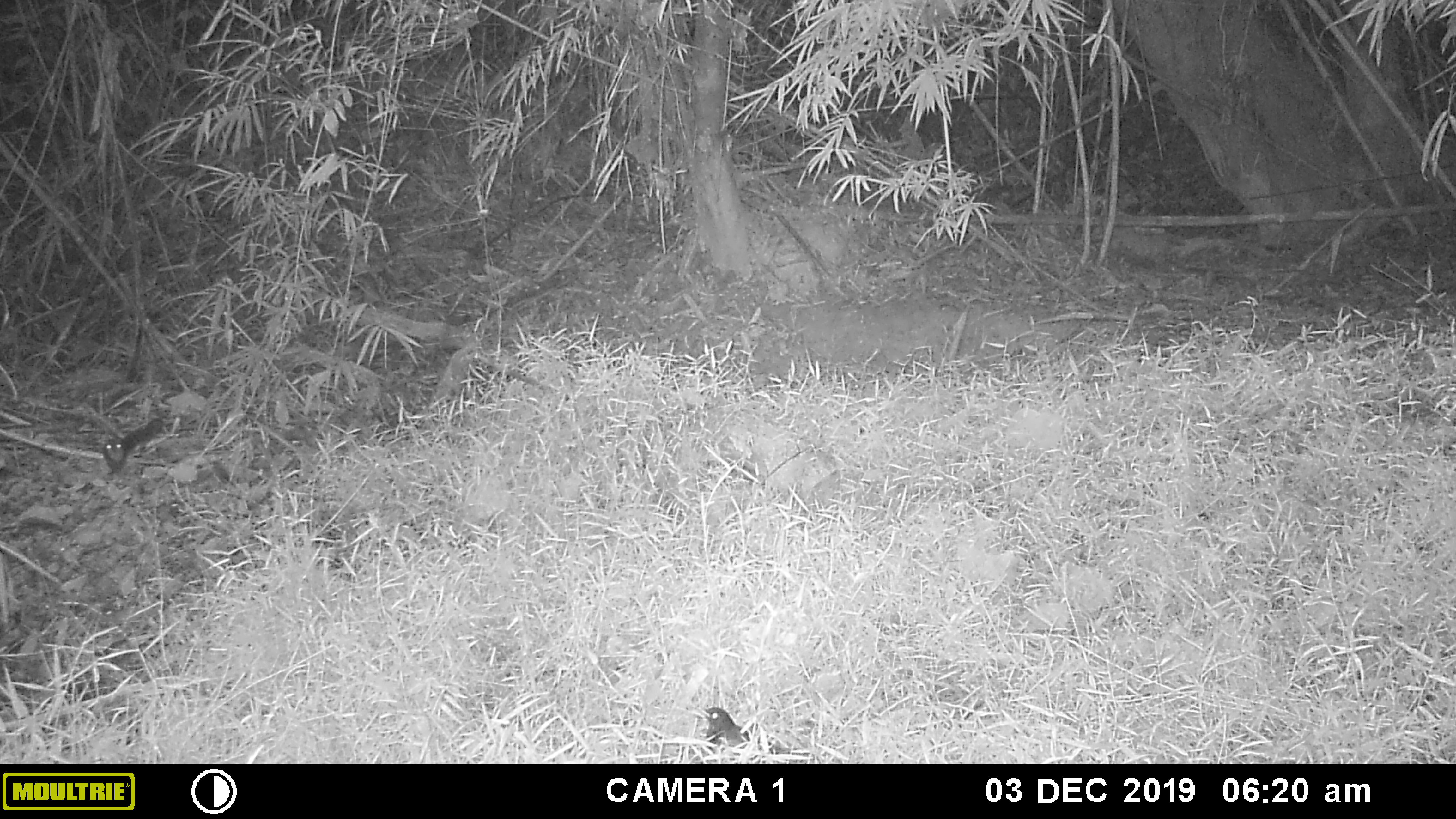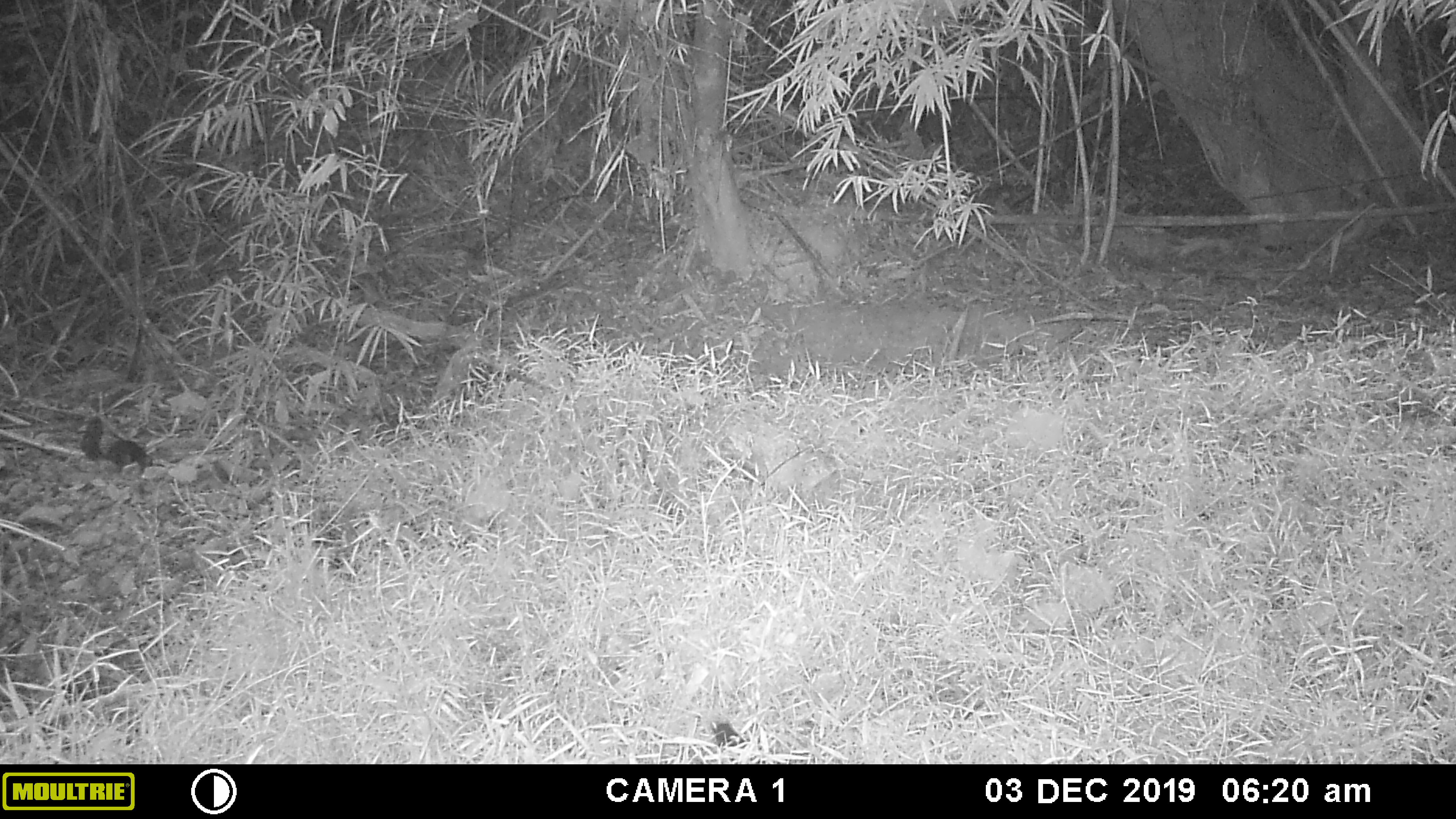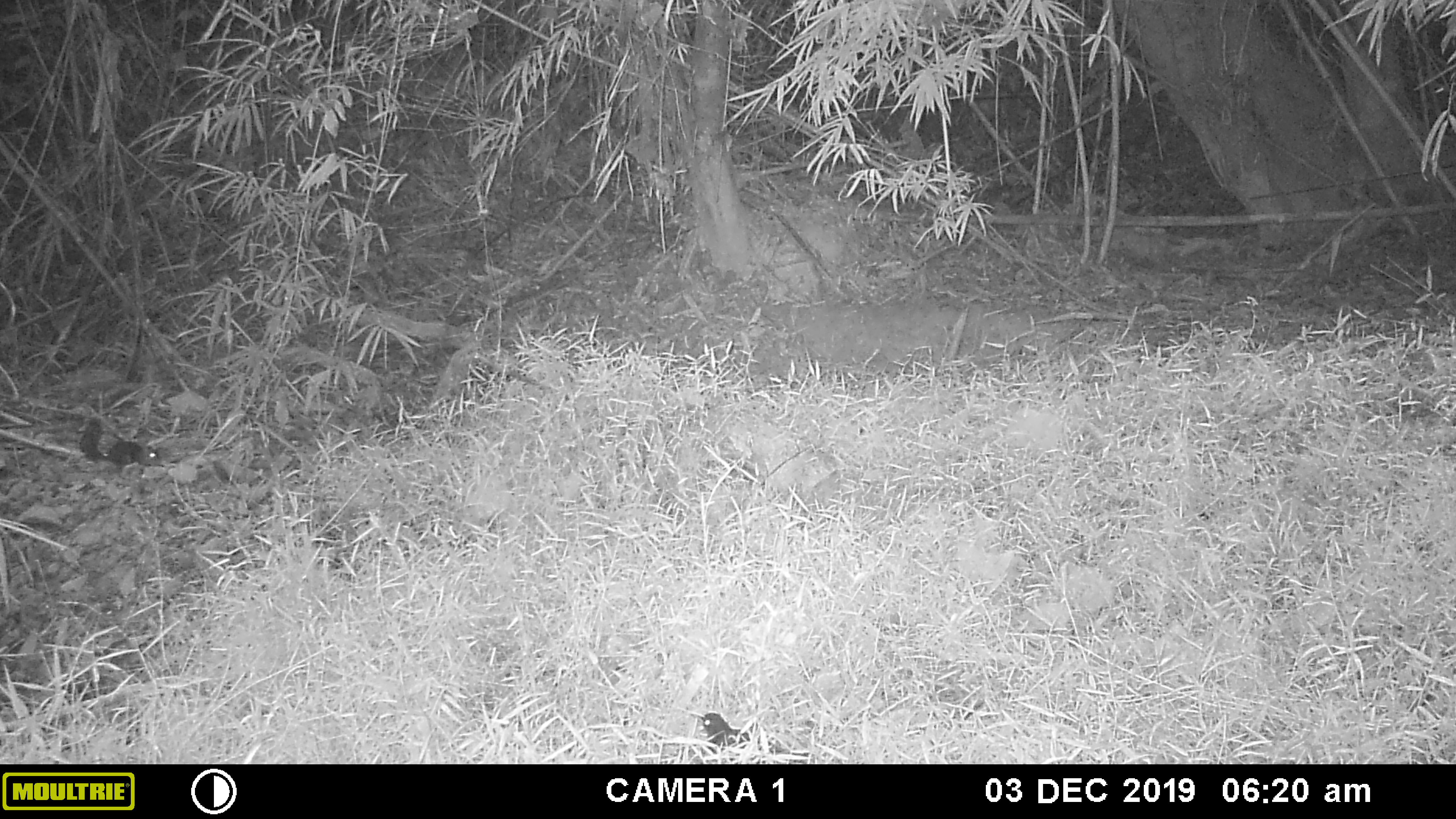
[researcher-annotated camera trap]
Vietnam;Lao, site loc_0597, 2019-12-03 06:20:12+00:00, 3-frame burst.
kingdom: Animalia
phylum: Chordata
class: Mammalia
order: Rodentia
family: Sciuridae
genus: Dremomys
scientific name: Dremomys rufigenis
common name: red-cheeked squirrel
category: red cheeked squirrel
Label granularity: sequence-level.